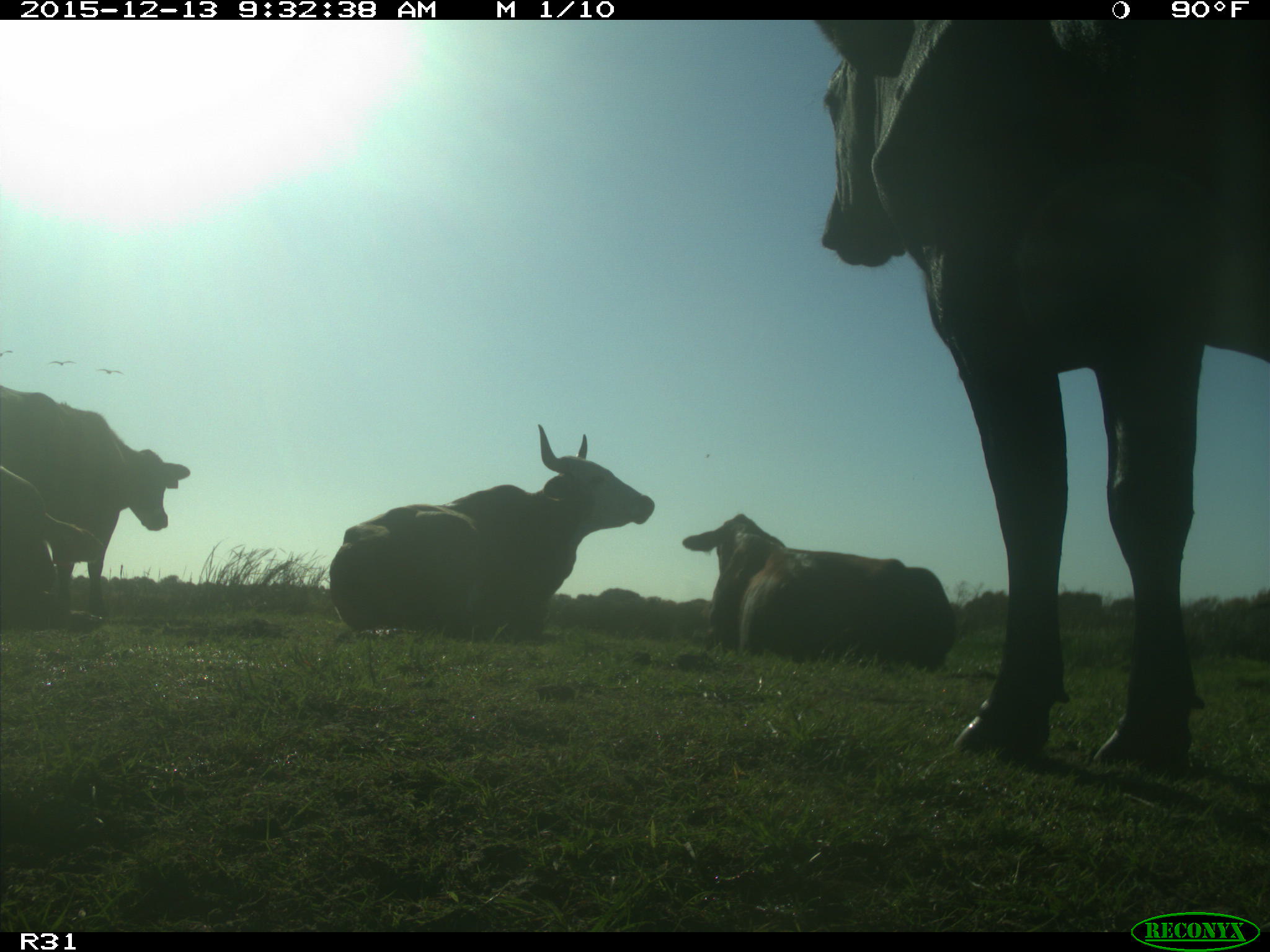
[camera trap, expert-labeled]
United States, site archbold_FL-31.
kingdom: Animalia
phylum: Chordata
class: Mammalia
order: Artiodactyla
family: Bovidae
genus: Bos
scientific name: Bos taurus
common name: domestic cow